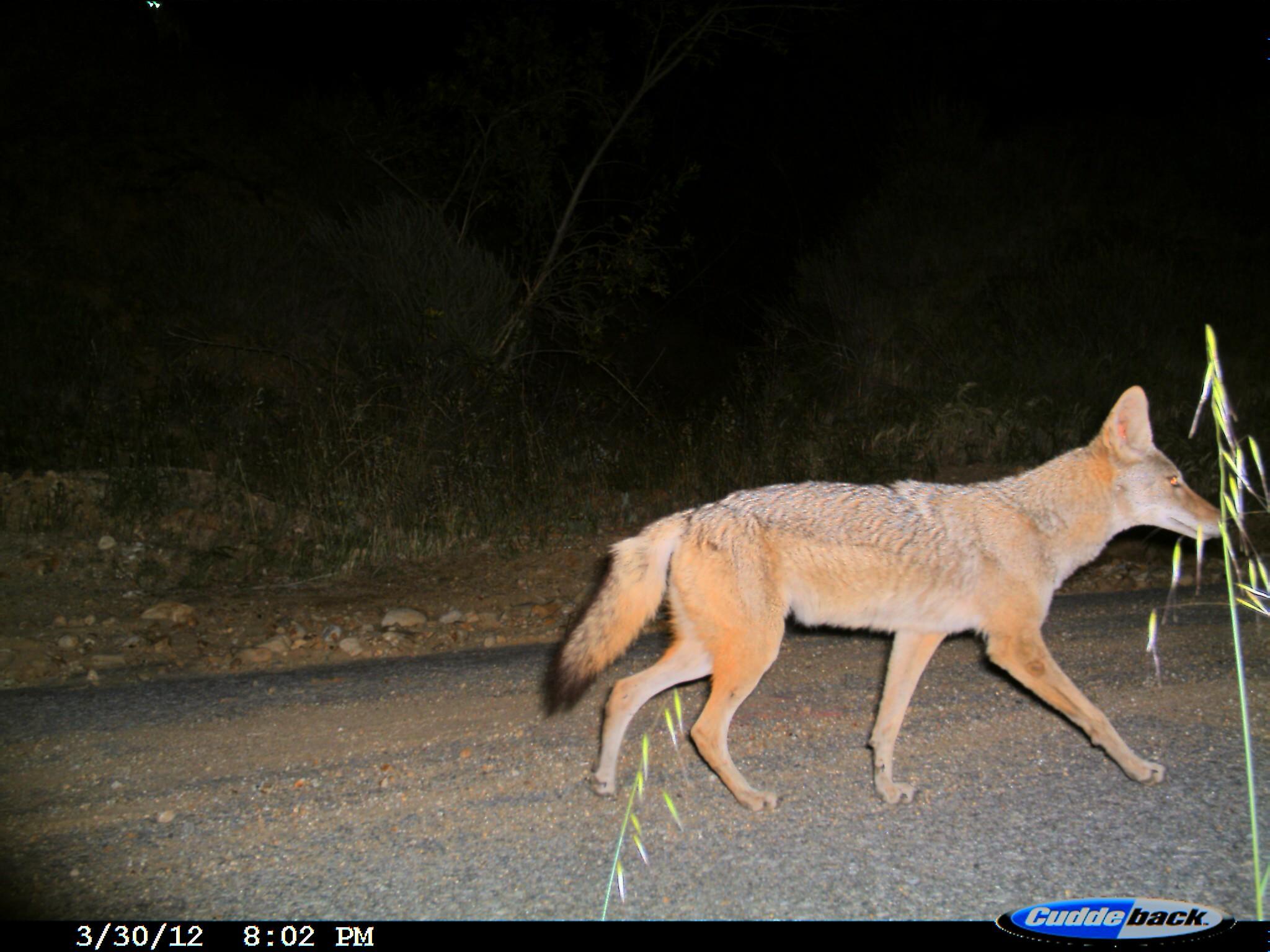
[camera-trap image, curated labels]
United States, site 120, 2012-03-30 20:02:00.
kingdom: Animalia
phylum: Chordata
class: Mammalia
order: Carnivora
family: Canidae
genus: Canis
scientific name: Canis latrans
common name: coyote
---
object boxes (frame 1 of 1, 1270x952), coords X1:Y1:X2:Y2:
coyote: 537:382:1233:811